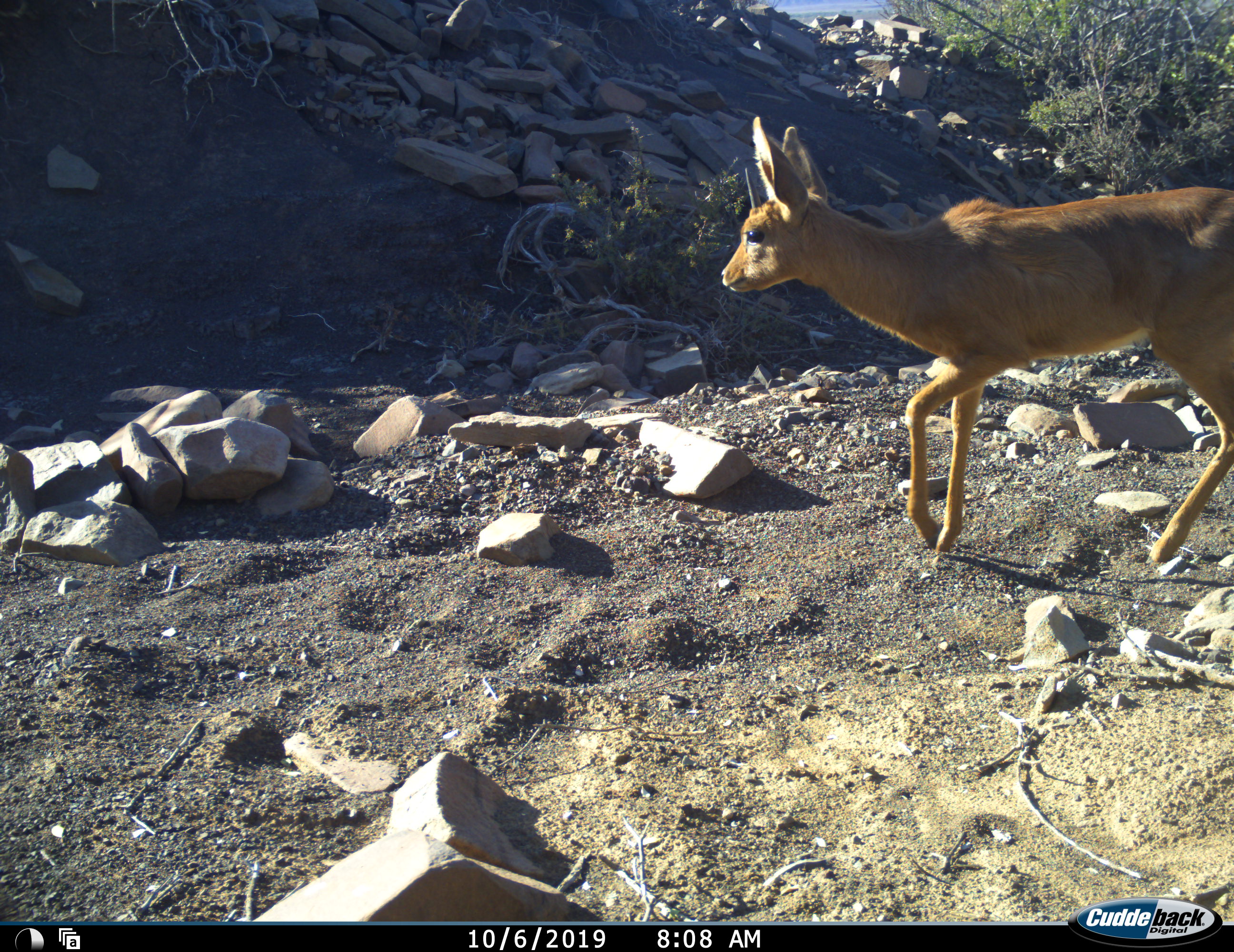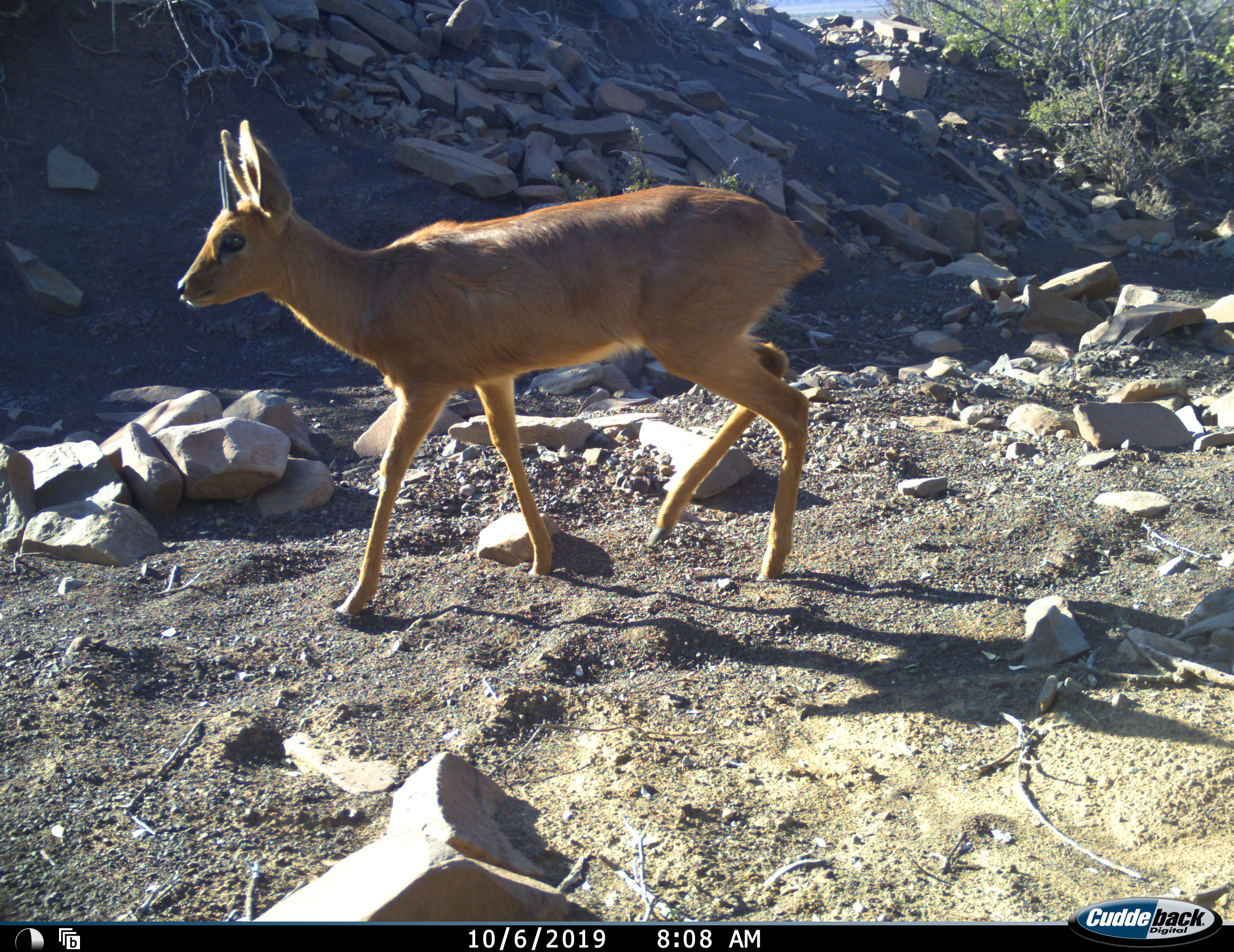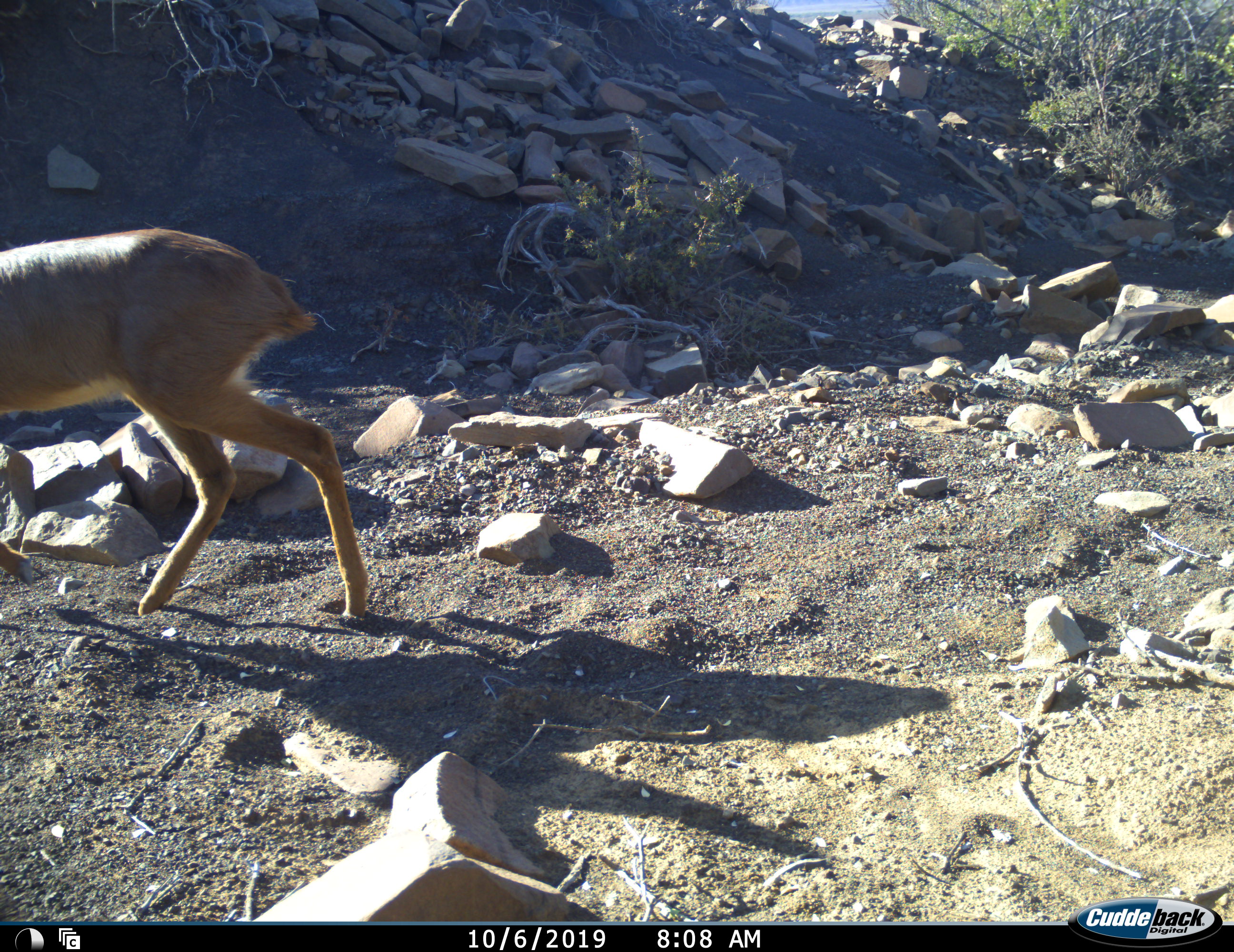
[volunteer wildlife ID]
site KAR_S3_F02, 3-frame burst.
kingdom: Animalia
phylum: Chordata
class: Mammalia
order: Artiodactyla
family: Bovidae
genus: Raphicerus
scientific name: Raphicerus campestris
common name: steenbok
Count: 1.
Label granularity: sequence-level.